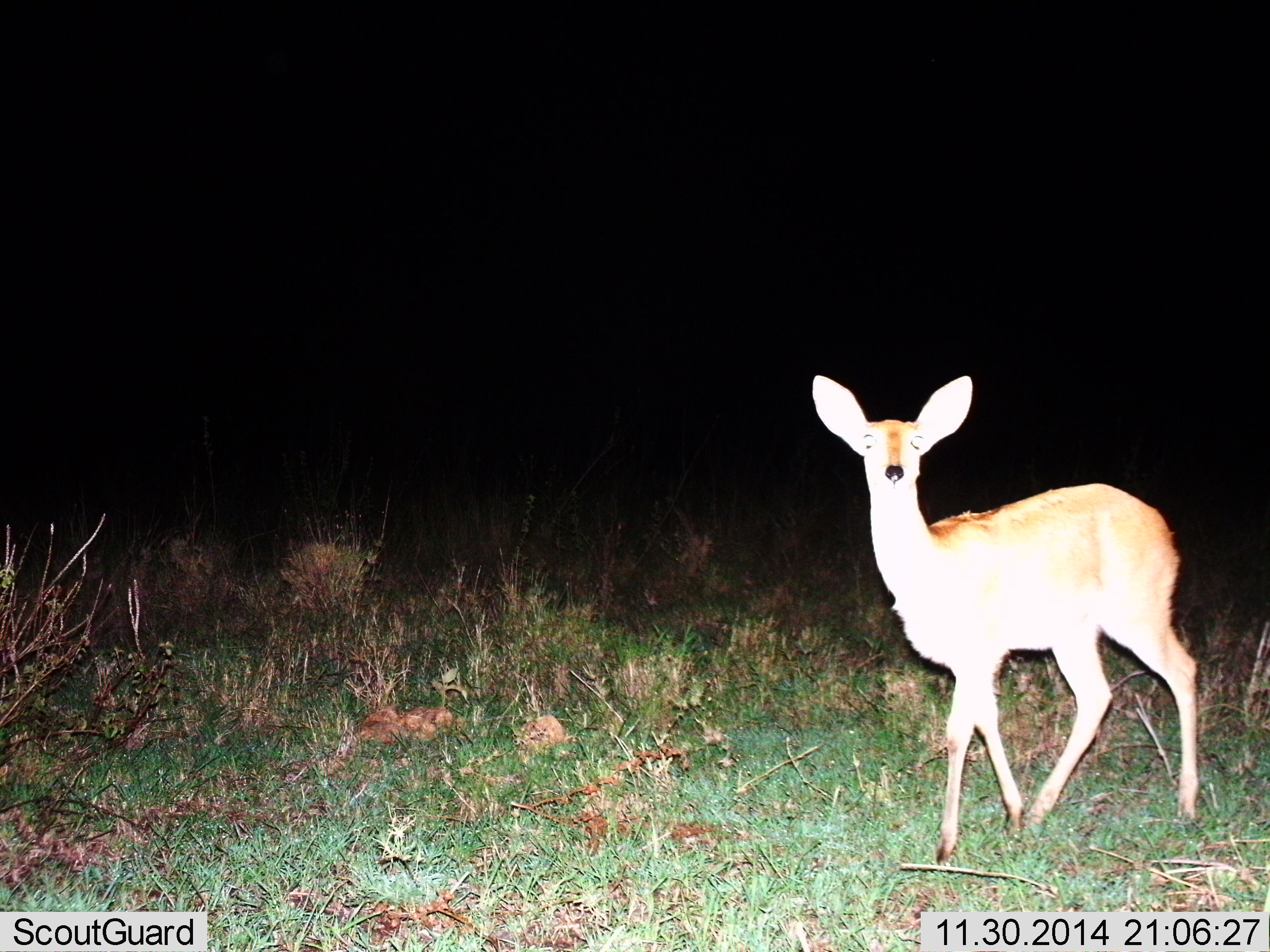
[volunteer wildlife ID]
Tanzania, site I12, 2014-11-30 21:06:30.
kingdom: Animalia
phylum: Chordata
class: Mammalia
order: Artiodactyla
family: Bovidae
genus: Redunca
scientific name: Redunca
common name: reedbuck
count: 1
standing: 80%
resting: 0%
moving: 20%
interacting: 0%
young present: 0%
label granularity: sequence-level